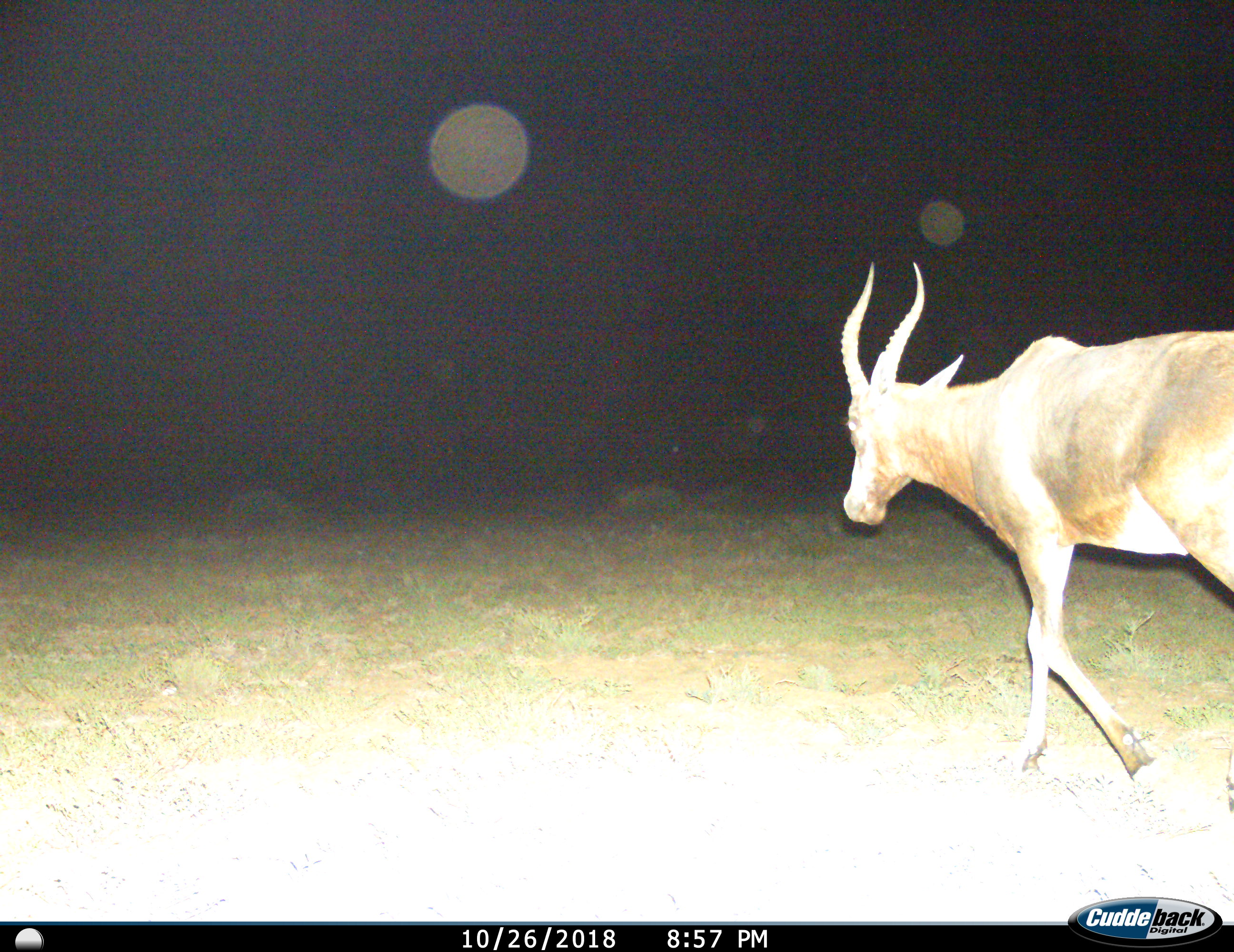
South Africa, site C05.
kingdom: Animalia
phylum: Chordata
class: Mammalia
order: Artiodactyla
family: Bovidae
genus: Damaliscus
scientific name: Damaliscus pygargus phillipsi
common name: blesbok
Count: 1.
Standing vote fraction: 0%.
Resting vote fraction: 0%.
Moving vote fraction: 100%.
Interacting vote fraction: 0%.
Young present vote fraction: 0%.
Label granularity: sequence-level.